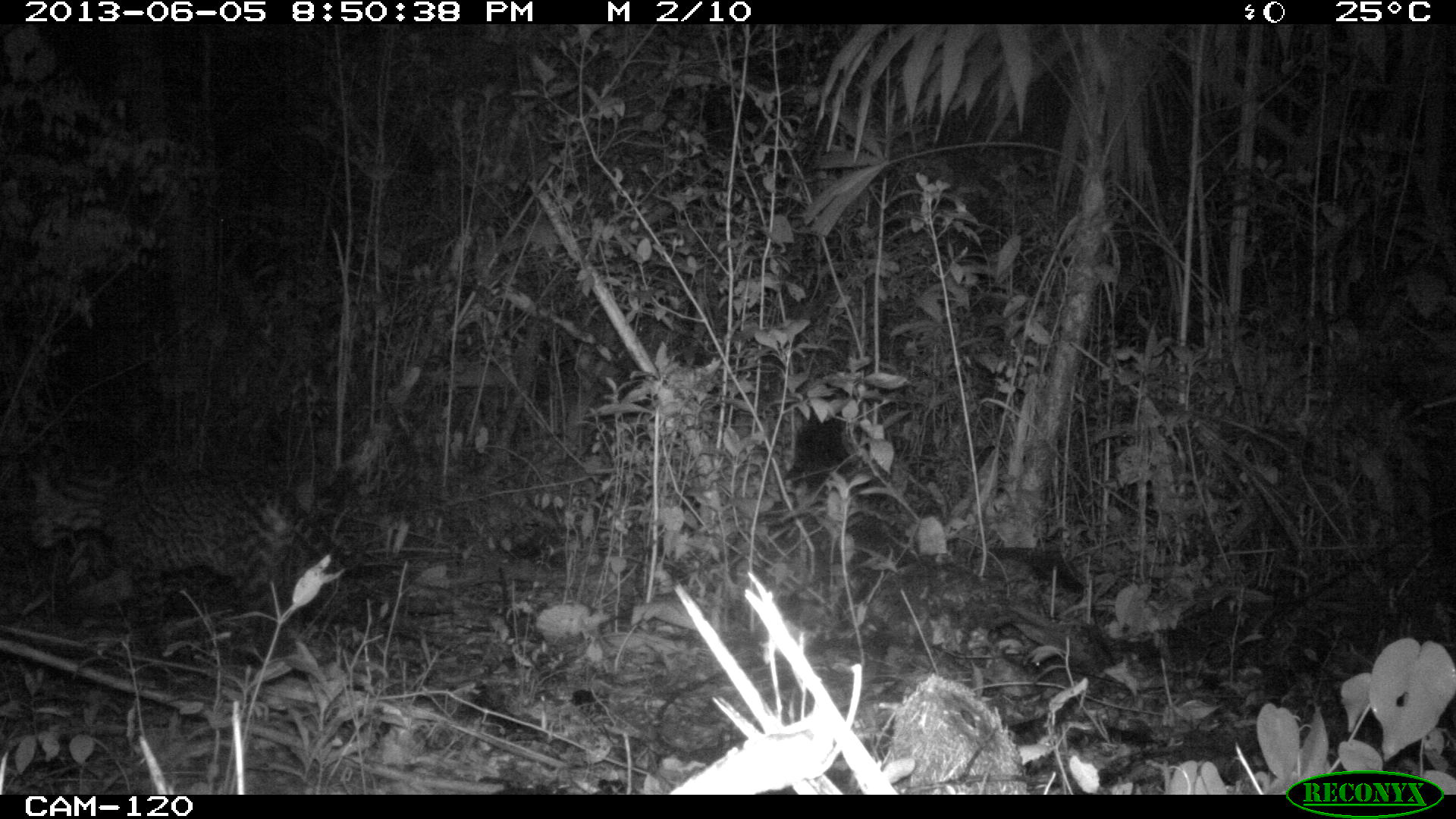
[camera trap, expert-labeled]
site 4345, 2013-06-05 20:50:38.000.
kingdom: Animalia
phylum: Chordata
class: Mammalia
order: Carnivora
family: Felidae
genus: Leopardus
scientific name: Leopardus pardalis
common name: ocelot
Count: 1.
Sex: female.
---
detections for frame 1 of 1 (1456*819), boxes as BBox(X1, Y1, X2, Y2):
leopardus pardalis: BBox(12, 440, 372, 620)